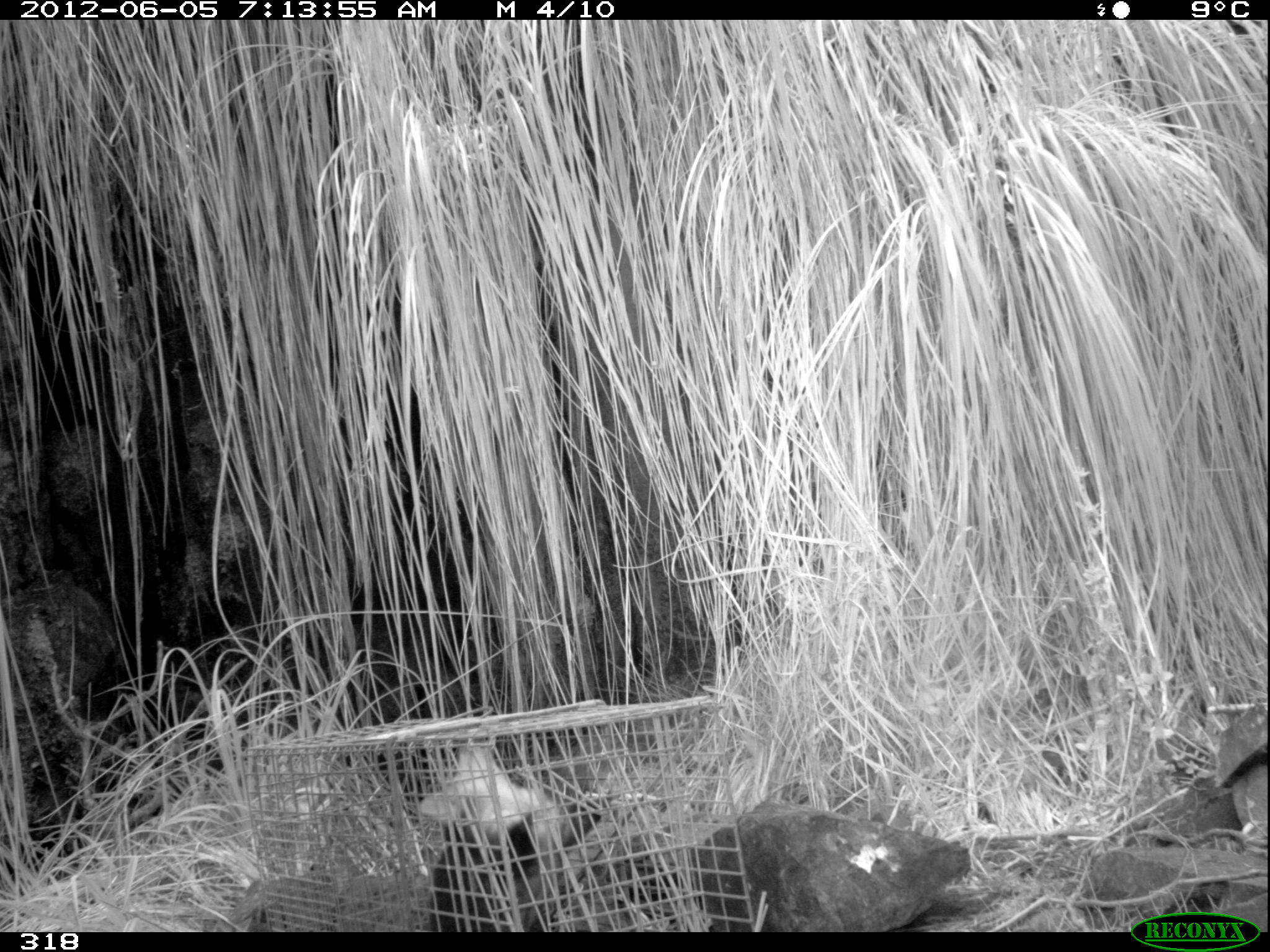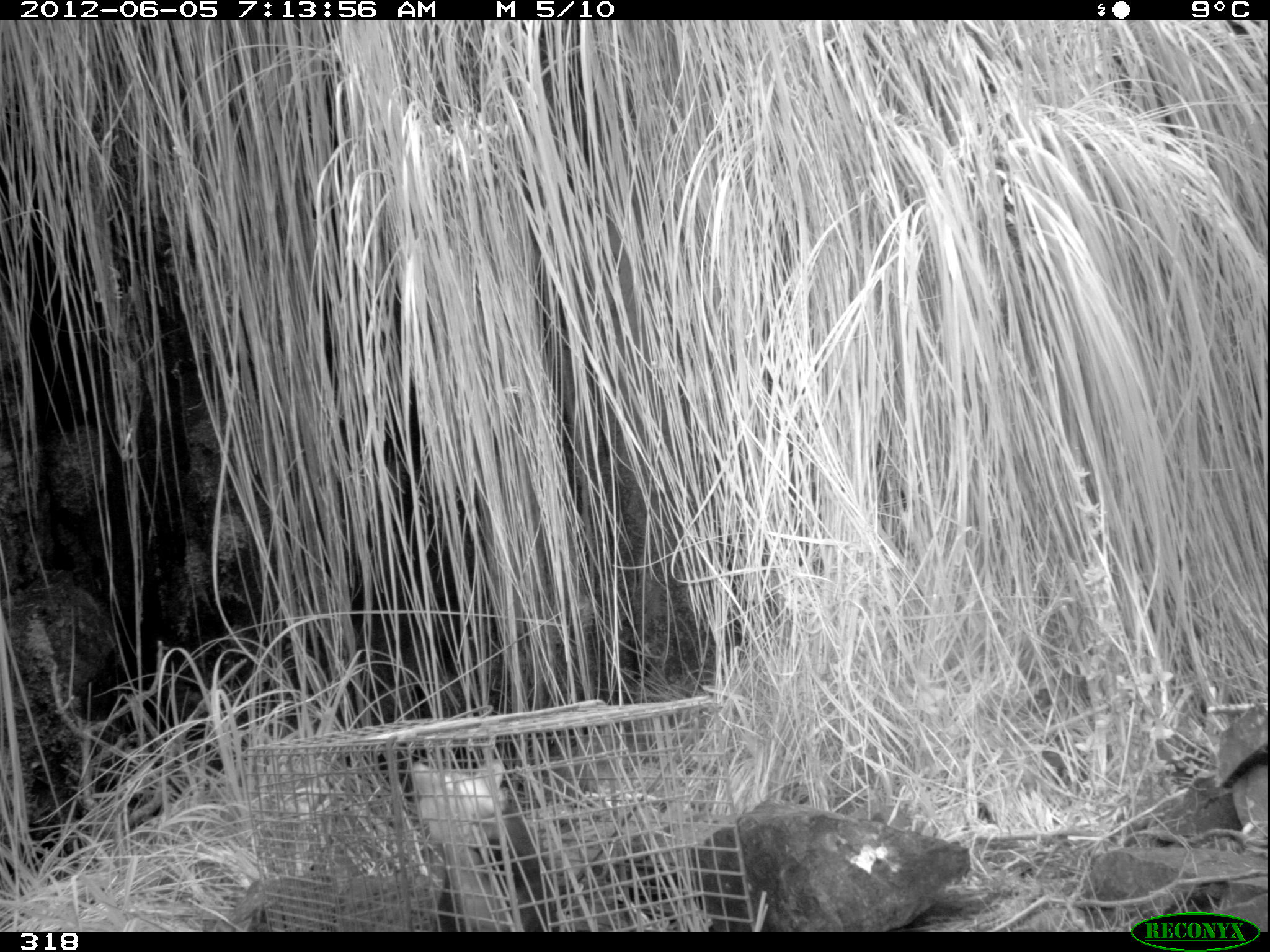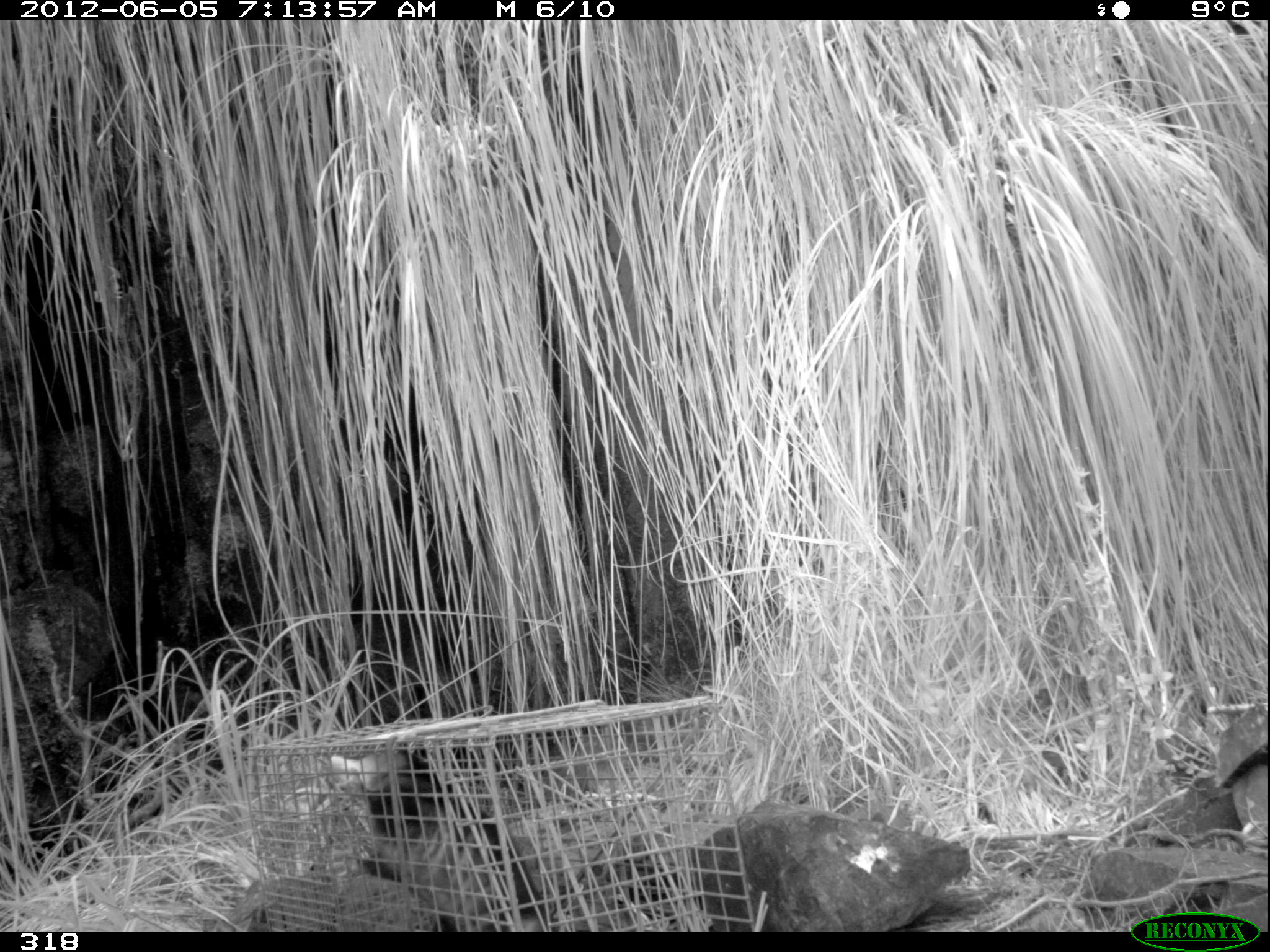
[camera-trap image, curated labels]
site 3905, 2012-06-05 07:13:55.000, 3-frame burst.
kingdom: Animalia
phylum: Chordata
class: Mammalia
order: Didelphimorphia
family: Didelphidae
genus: Didelphis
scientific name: Didelphis pernigra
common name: andean white-eared opossum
Didelphis pernigra (andean white-eared opossum).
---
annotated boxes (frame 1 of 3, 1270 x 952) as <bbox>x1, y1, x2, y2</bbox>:
didelphis pernigra: <bbox>417, 746, 620, 932</bbox>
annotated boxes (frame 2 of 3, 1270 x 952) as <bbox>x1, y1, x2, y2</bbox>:
didelphis pernigra: <bbox>410, 758, 559, 932</bbox>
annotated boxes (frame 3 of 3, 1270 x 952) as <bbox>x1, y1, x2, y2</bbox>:
didelphis pernigra: <bbox>329, 746, 554, 931</bbox>